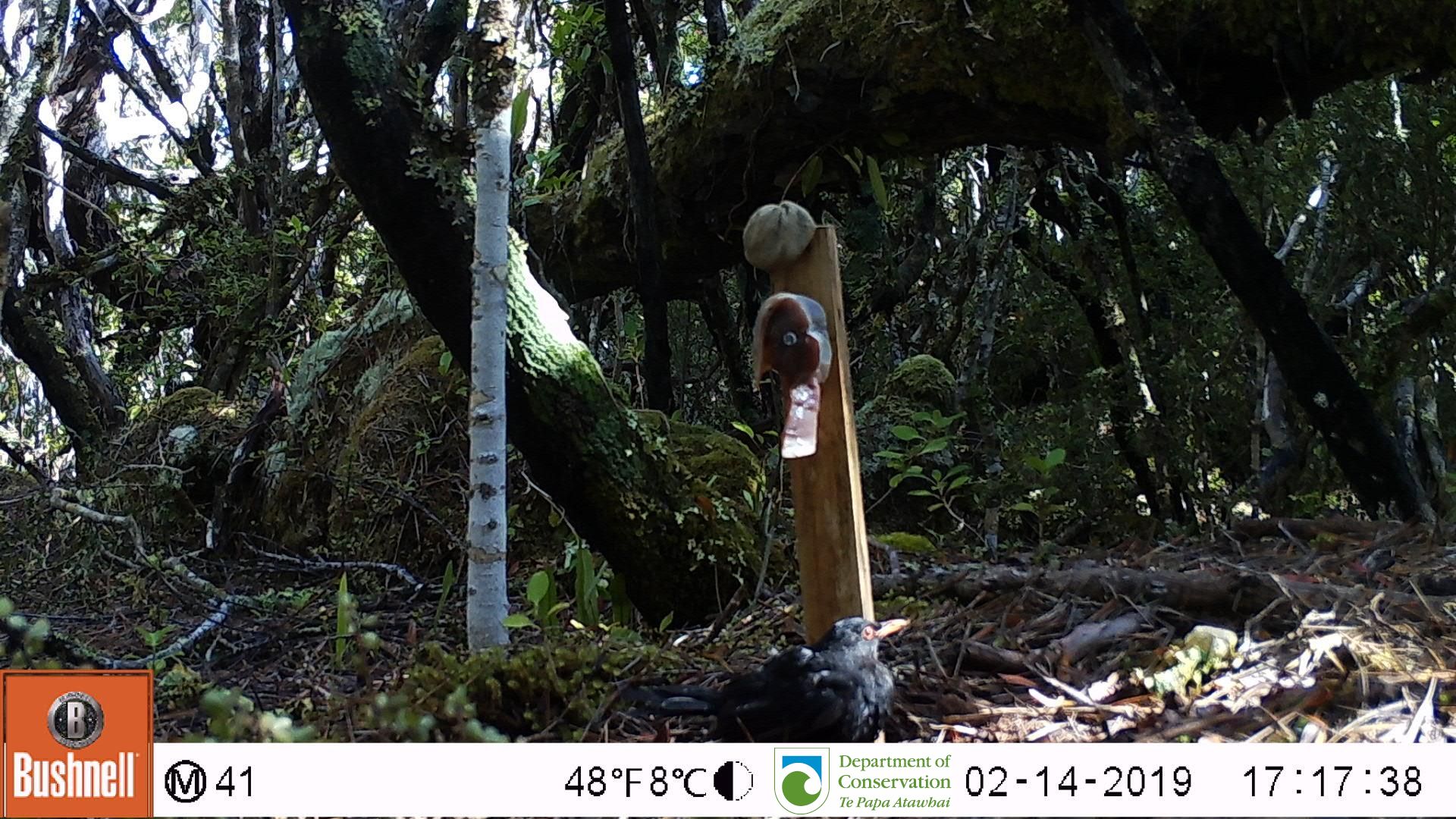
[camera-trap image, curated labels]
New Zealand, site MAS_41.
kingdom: Animalia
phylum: Chordata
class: Aves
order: Passeriformes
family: Turdidae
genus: Turdus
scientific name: Turdus merula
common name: eurasian blackbird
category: blackbird